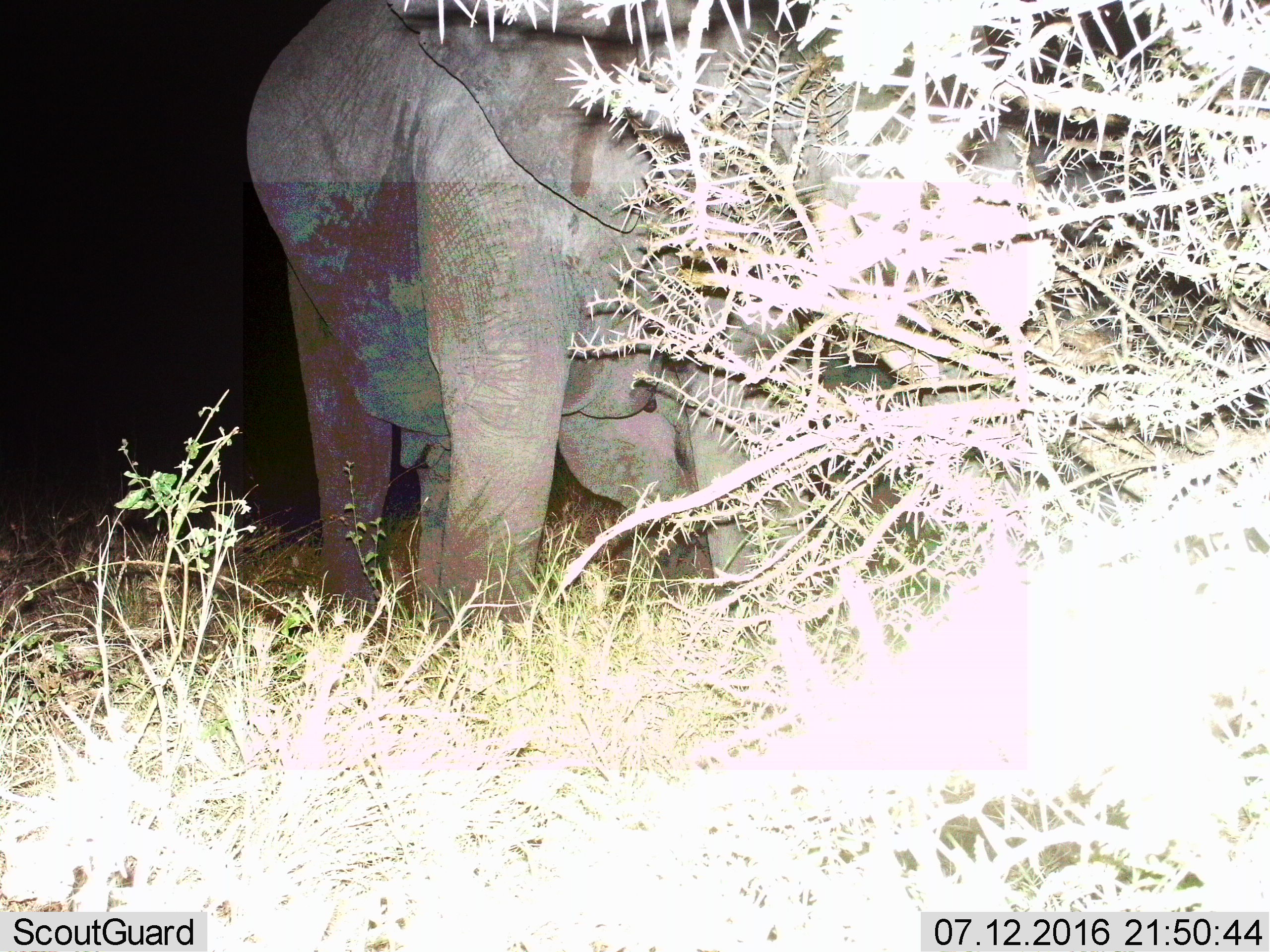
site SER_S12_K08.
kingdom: Animalia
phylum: Chordata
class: Mammalia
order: Proboscidea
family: Elephantidae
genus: Loxodonta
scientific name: Loxodonta africana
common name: african bush elephant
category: elephant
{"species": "elephant (african bush elephant) (Loxodonta africana)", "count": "2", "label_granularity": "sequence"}